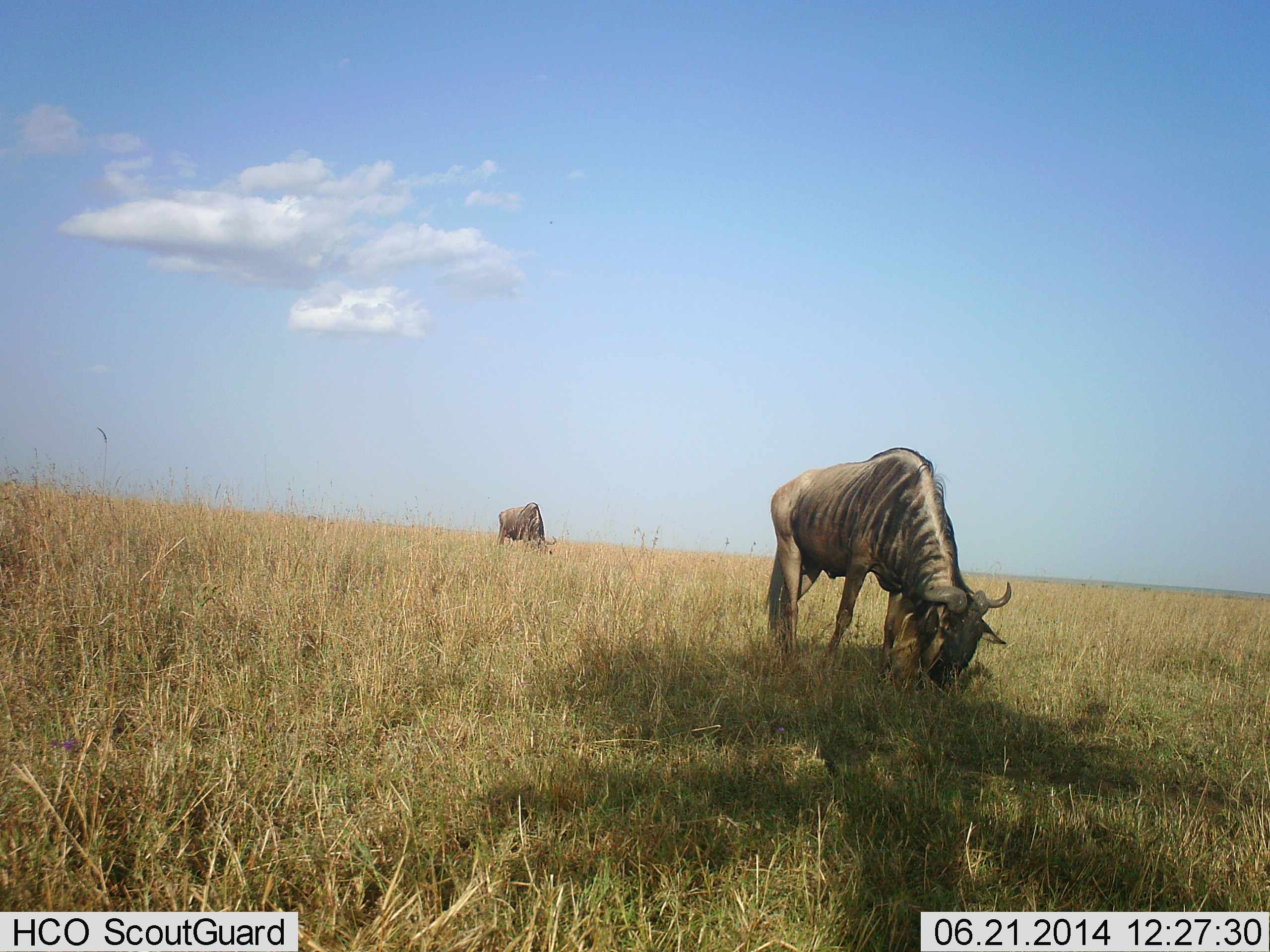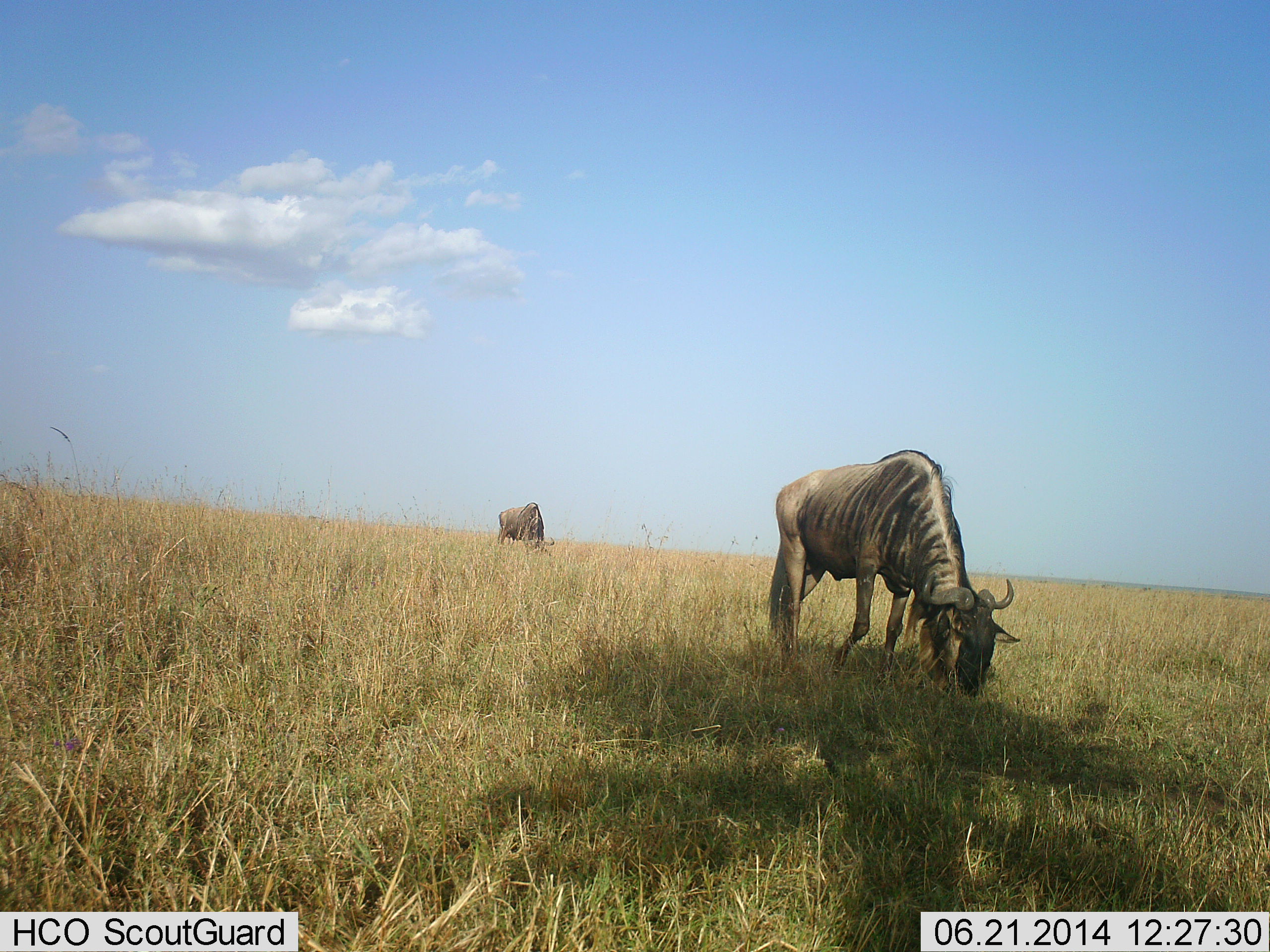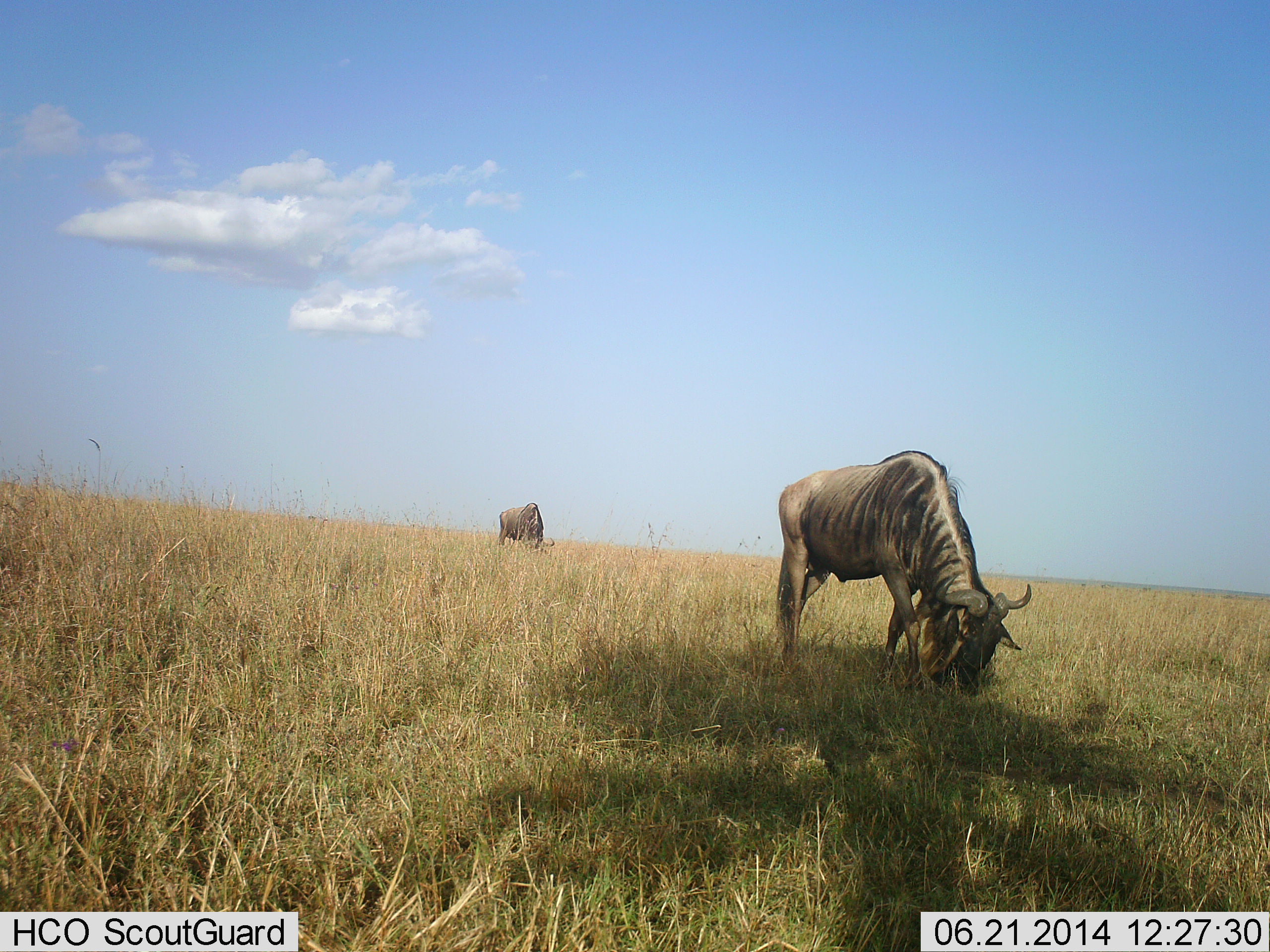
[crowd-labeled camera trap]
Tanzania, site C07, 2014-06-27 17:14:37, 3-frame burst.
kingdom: Animalia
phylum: Chordata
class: Mammalia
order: Artiodactyla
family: Bovidae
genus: Connochaetes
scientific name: Connochaetes taurinus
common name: blue wildebeest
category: wildebeest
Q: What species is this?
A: Wildebeest (blue wildebeest) (Connochaetes taurinus).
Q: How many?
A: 2.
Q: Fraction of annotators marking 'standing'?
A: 0%.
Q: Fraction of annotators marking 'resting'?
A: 0%.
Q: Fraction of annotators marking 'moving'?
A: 0%.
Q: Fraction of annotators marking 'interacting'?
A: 0%.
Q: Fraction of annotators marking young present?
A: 0%.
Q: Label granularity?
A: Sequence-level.